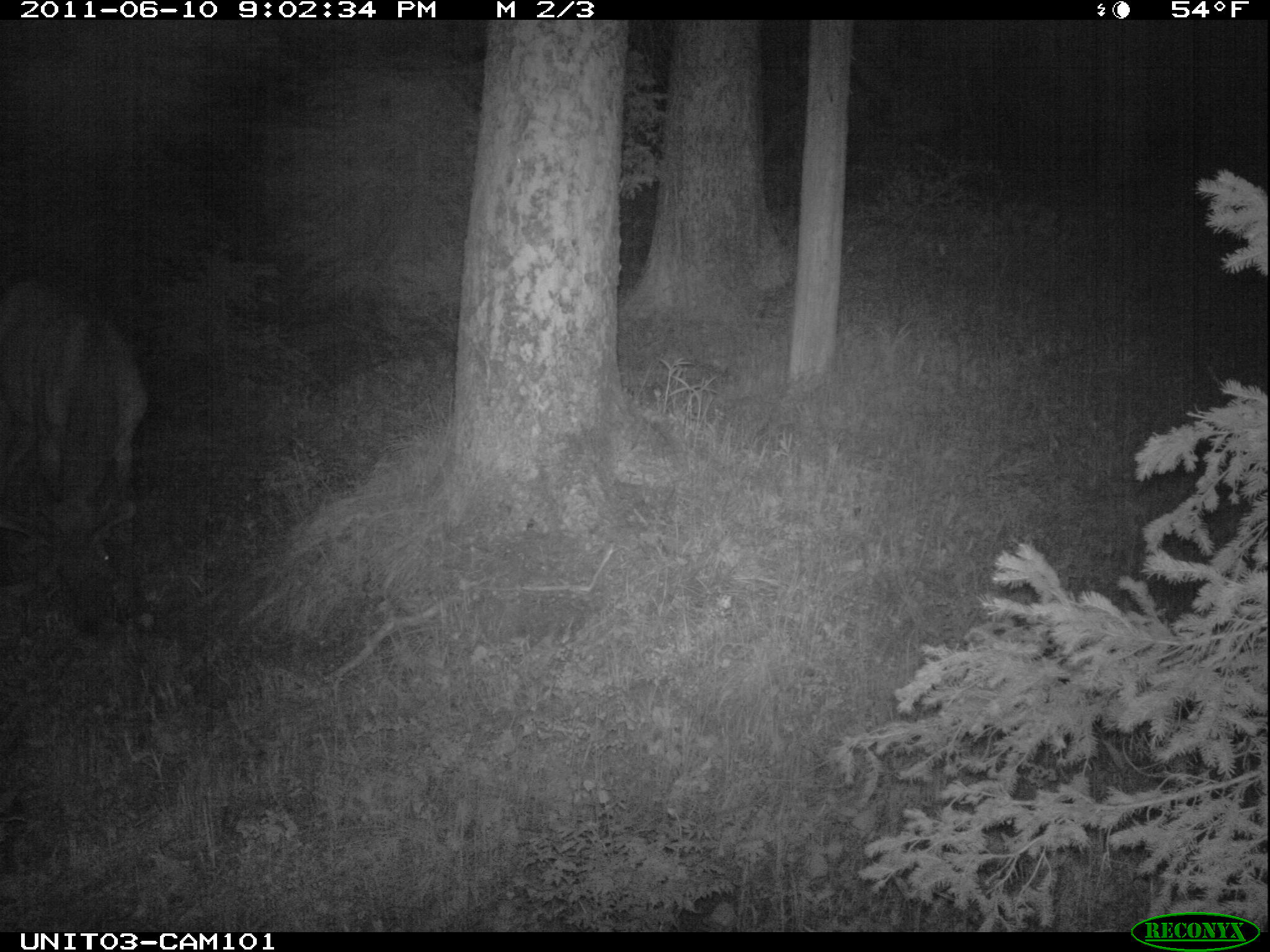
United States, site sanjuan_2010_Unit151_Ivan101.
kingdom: Animalia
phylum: Chordata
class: Mammalia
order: Artiodactyla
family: Cervidae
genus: Cervus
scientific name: Cervus elaphus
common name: red deer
Cervus elaphus (red deer).